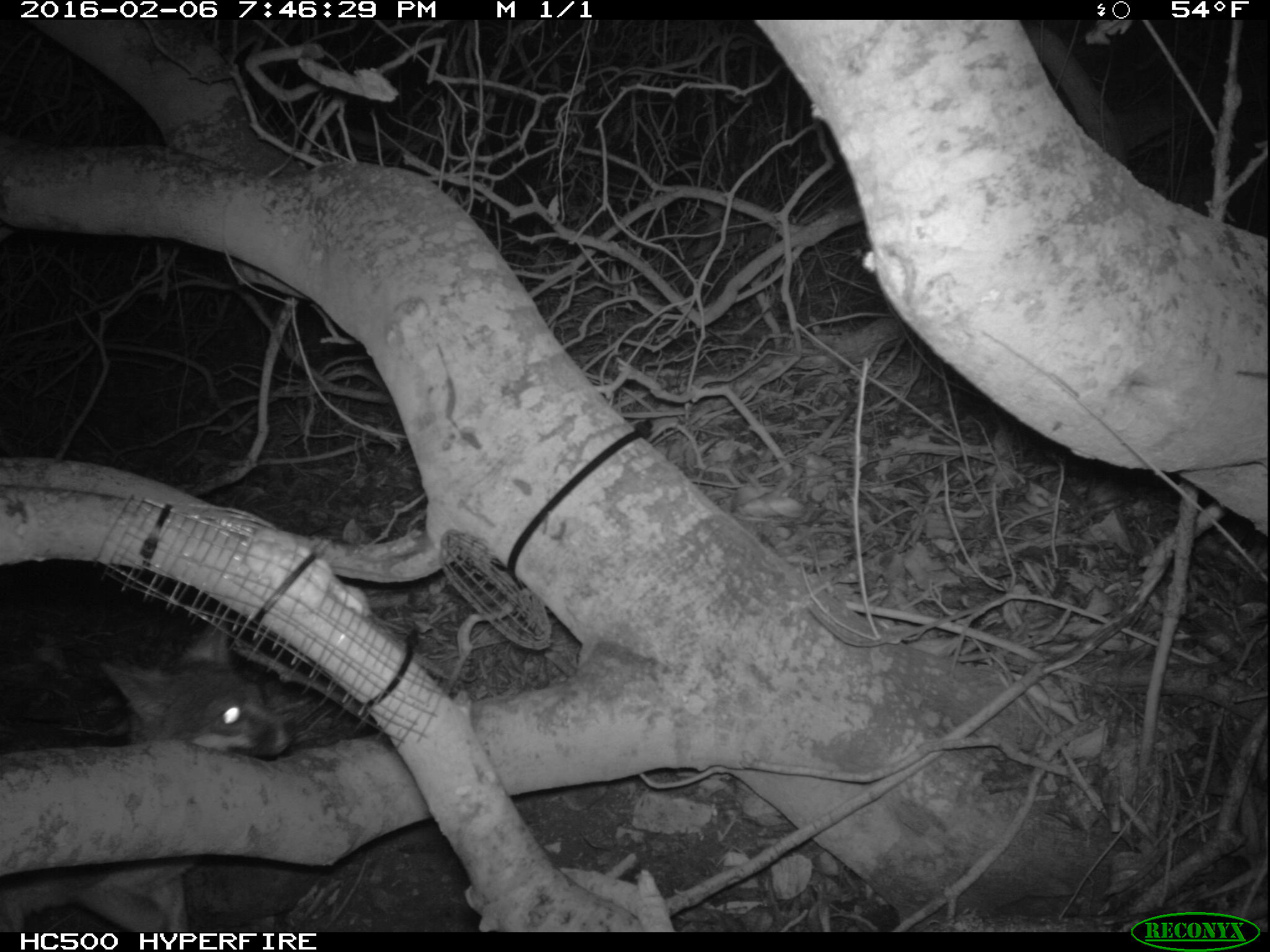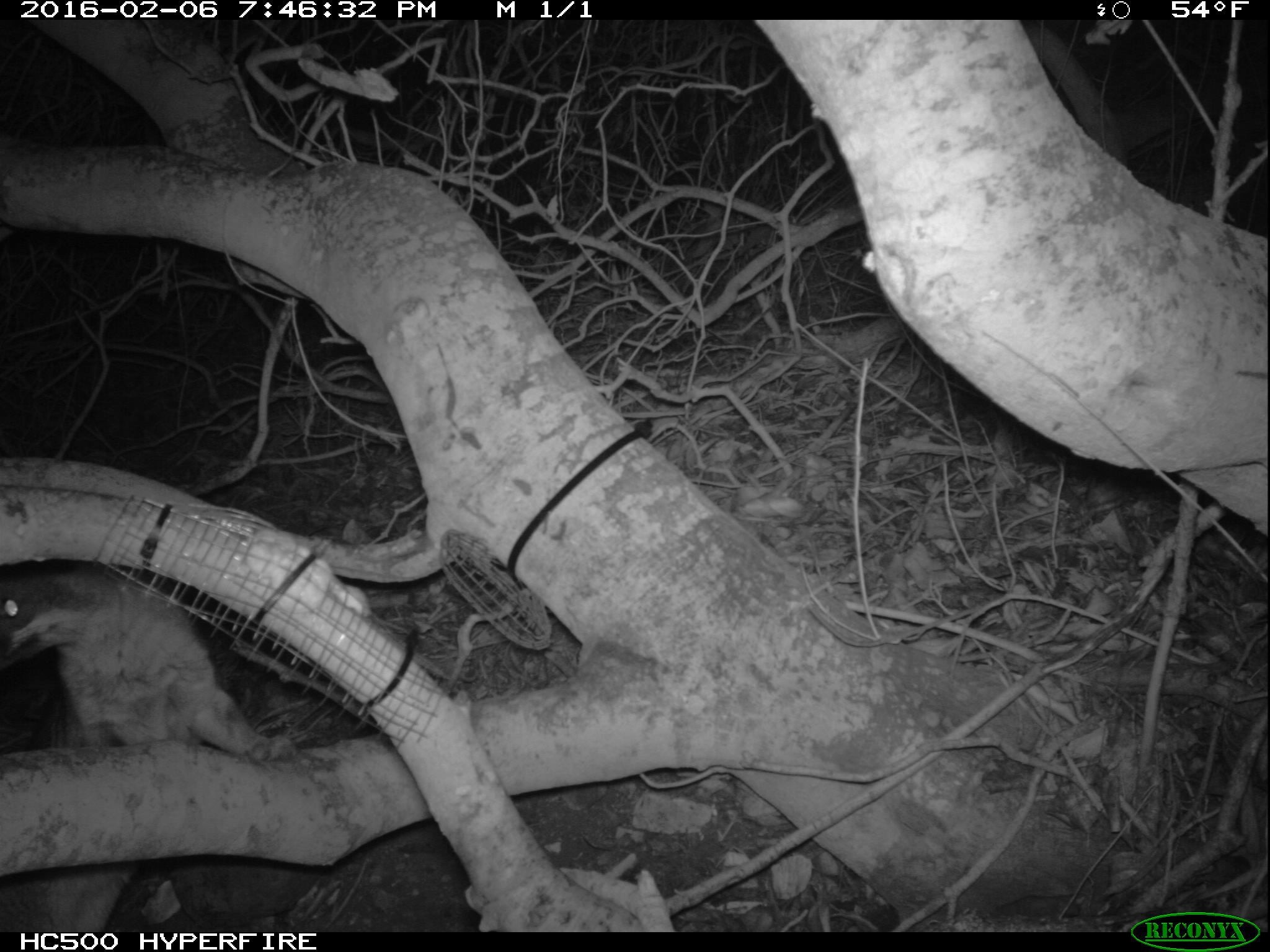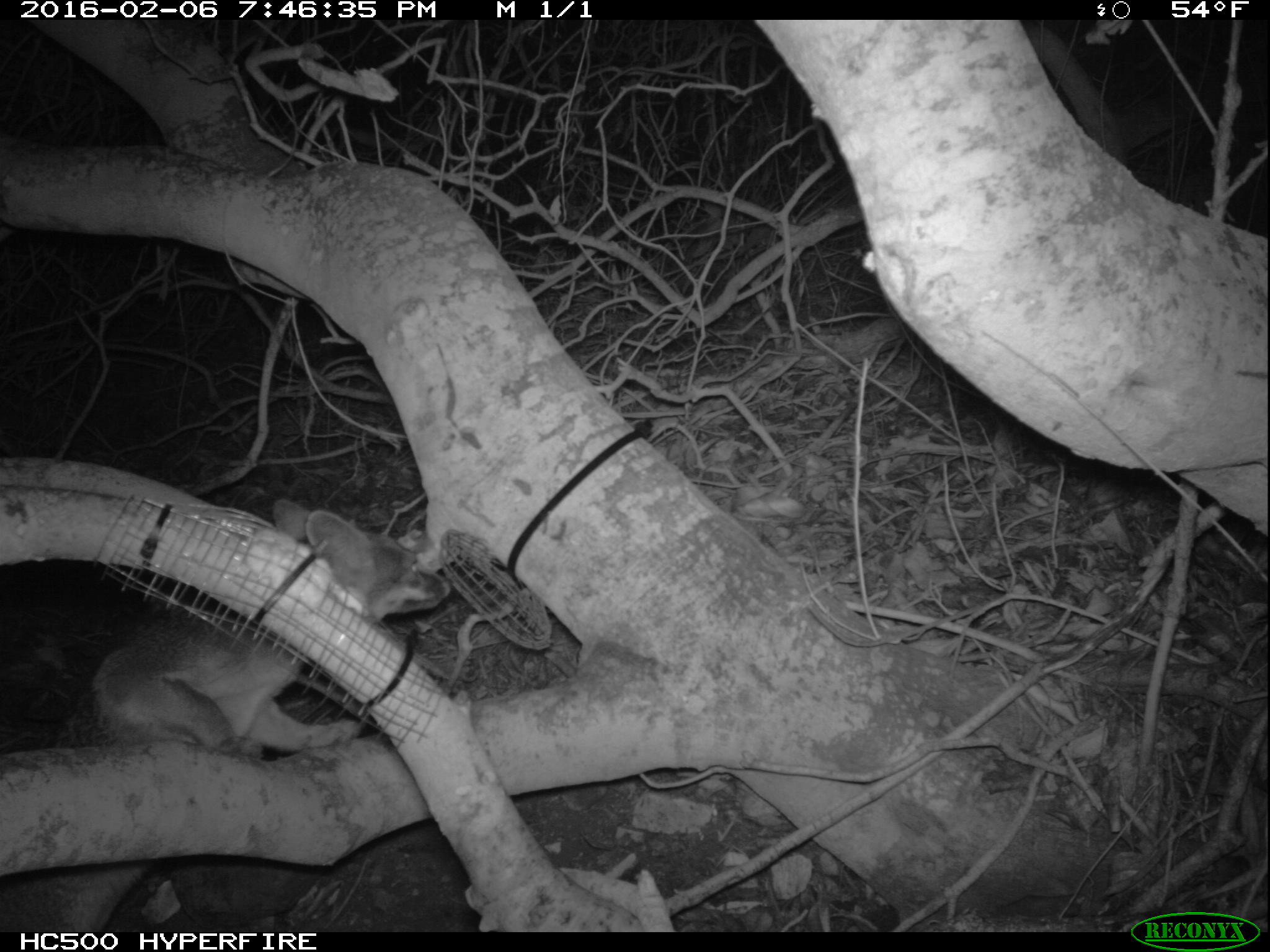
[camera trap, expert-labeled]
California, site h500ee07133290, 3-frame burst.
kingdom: Animalia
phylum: Chordata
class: Mammalia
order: Carnivora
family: Canidae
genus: Urocyon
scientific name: Urocyon littoralis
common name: island fox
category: fox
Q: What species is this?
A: Fox (island fox) (Urocyon littoralis).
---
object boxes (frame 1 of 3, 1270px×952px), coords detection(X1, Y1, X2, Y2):
fox: detection(0, 620, 296, 932)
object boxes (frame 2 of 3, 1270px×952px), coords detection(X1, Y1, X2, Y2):
fox: detection(0, 561, 300, 932)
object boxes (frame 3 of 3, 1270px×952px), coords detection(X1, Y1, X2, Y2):
fox: detection(0, 500, 453, 929)